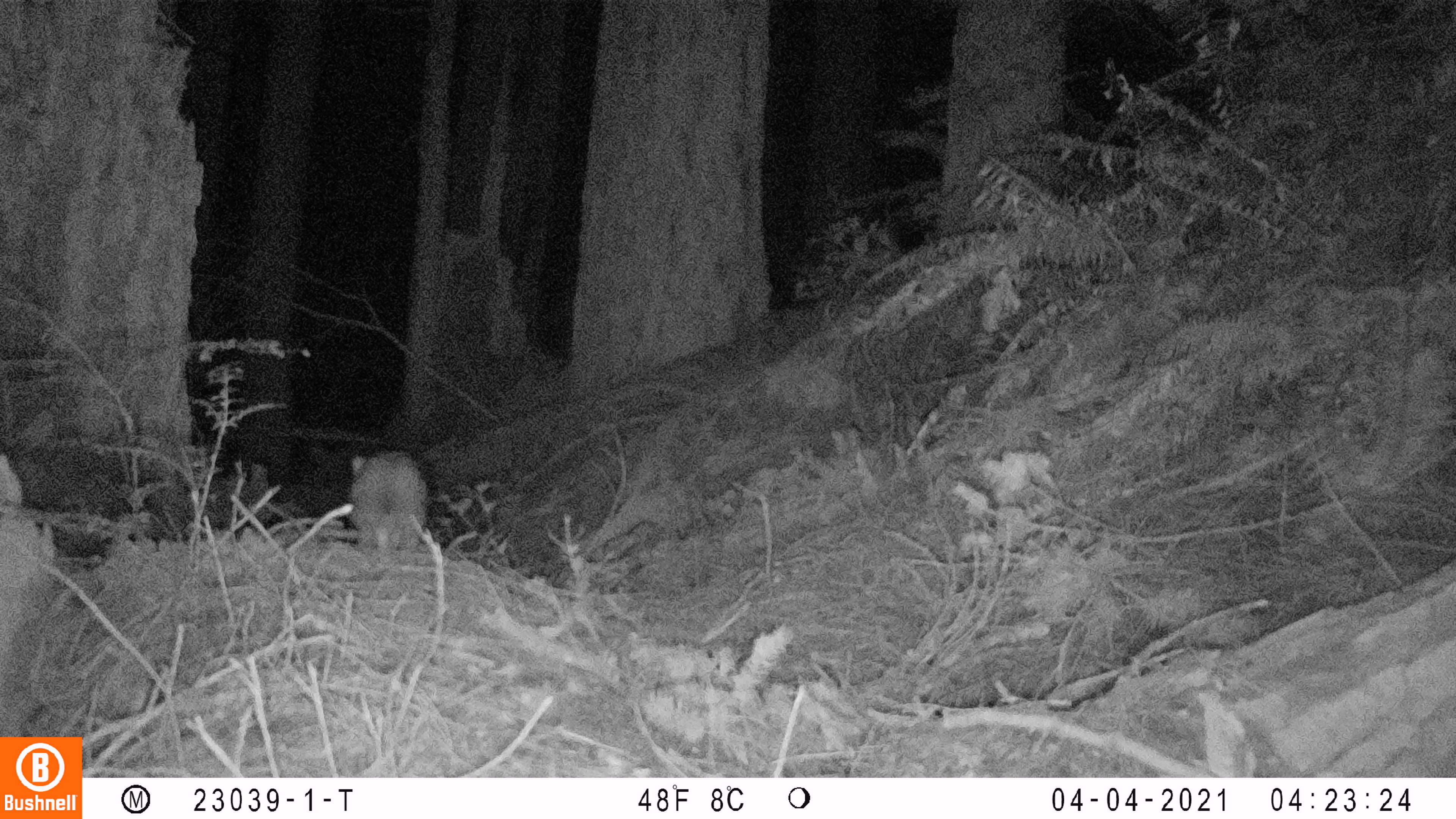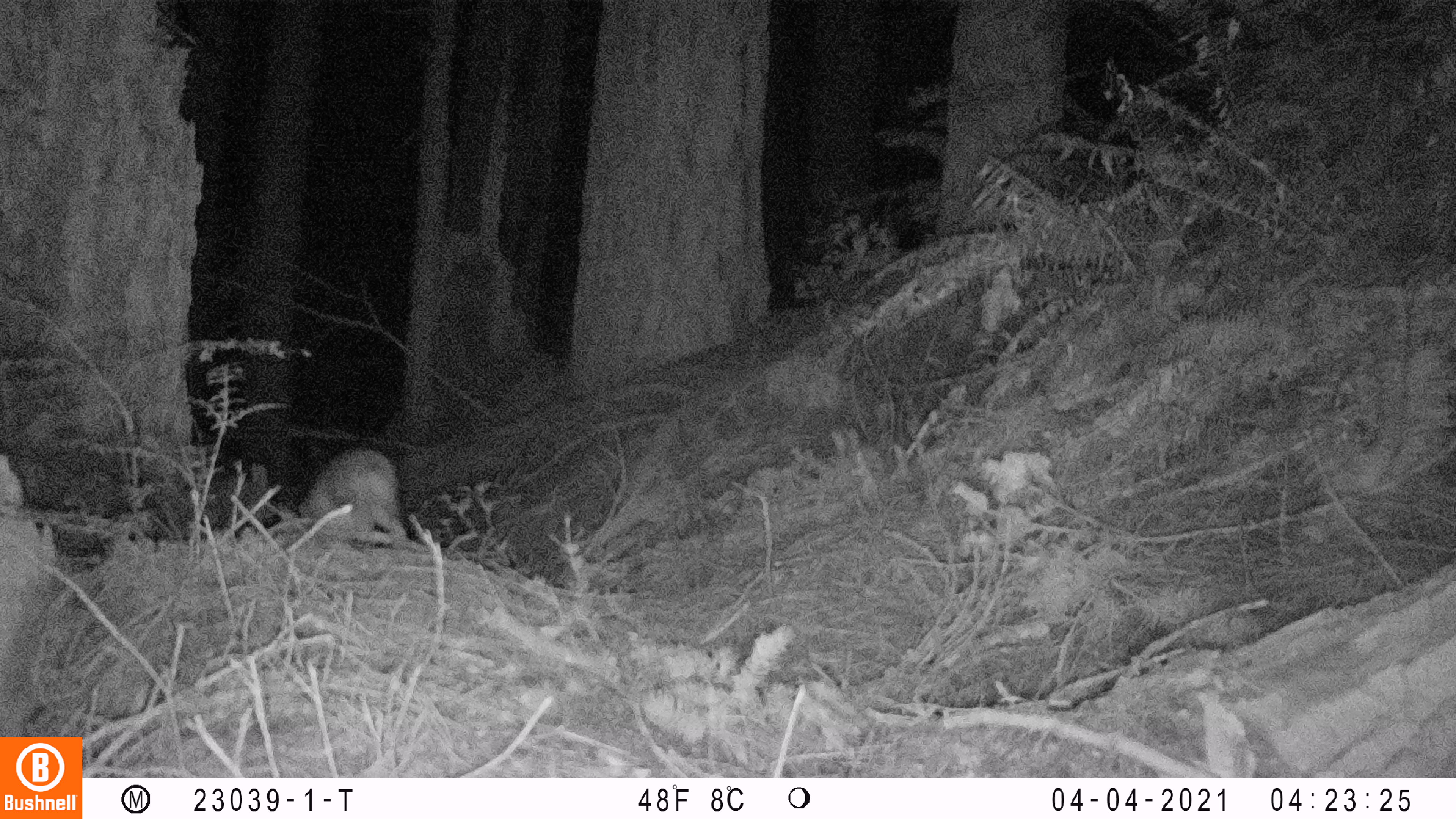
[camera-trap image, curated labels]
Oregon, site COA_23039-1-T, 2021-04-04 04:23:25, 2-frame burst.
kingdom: Animalia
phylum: Chordata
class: Mammalia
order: Lagomorpha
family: Leporidae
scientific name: Leporidae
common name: hares and rabbits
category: leporidae family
Leporidae family (hares and rabbits) (Leporidae).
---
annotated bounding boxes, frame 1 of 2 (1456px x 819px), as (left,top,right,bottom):
leporidae family: (321,436,451,567)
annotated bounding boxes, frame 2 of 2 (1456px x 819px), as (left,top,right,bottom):
leporidae family: (279,437,427,558)